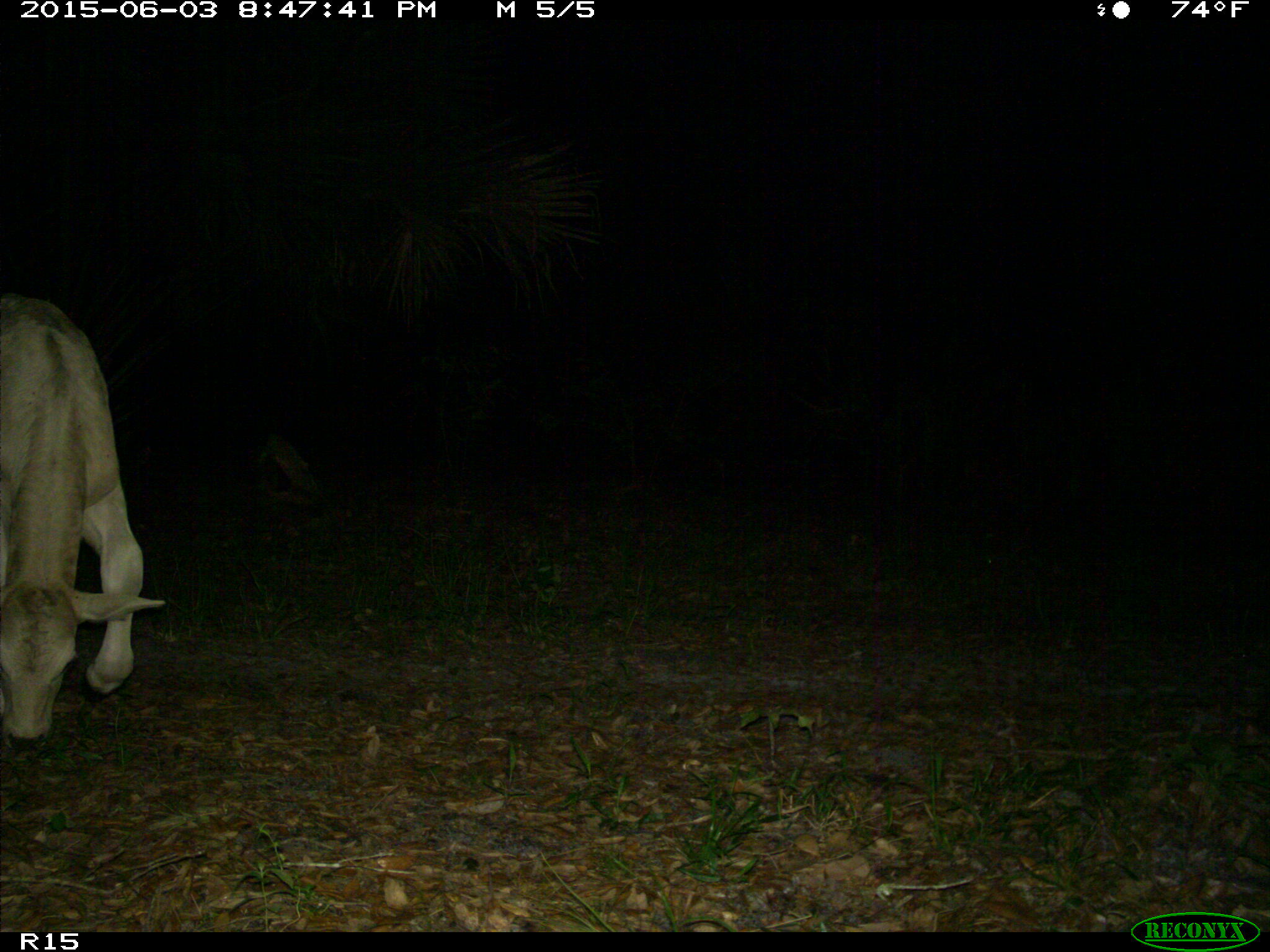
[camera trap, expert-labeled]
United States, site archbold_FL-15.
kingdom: Animalia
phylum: Chordata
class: Mammalia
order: Artiodactyla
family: Bovidae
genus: Bos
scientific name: Bos taurus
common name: domestic cow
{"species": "Bos taurus (domestic cow)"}